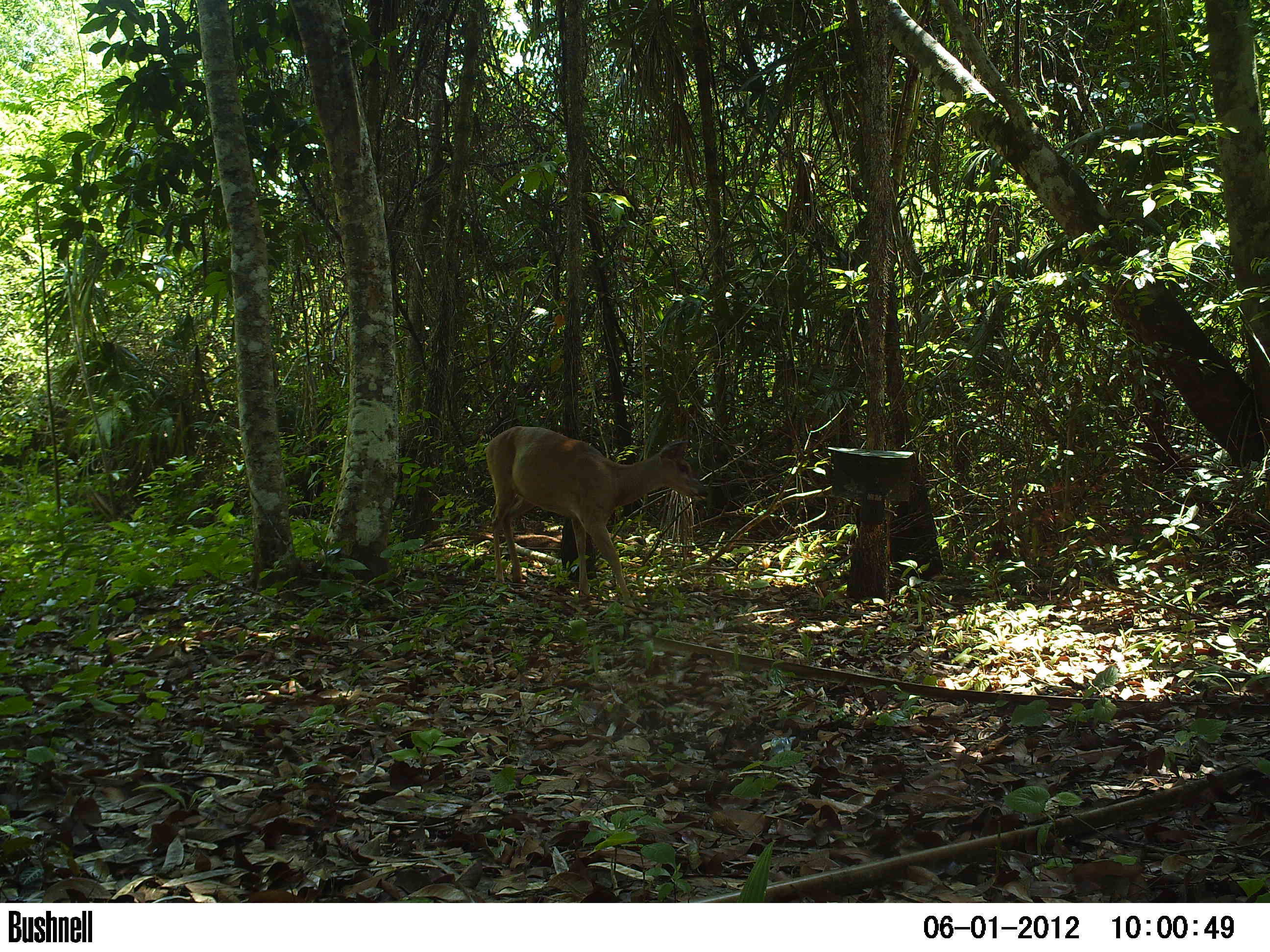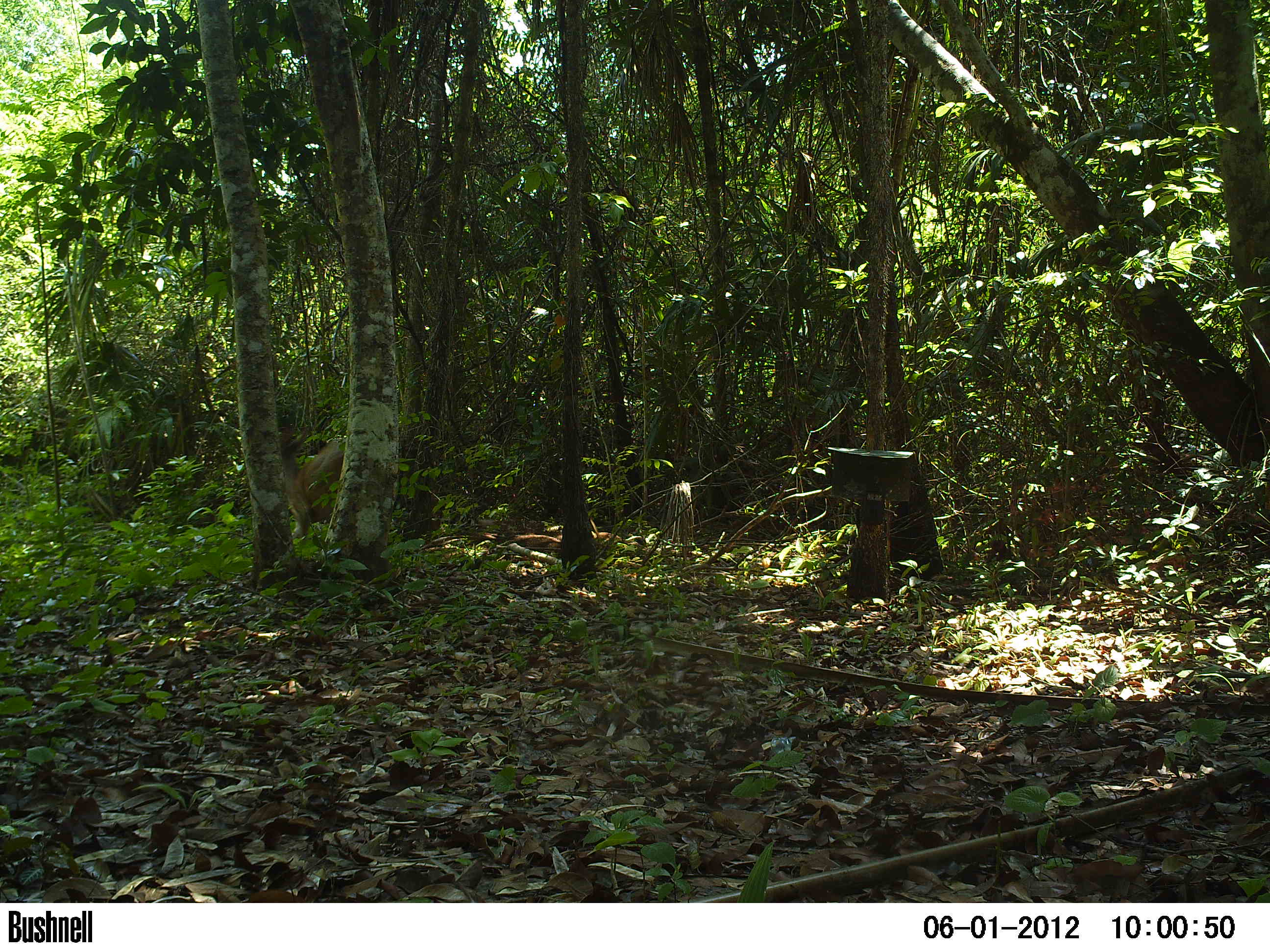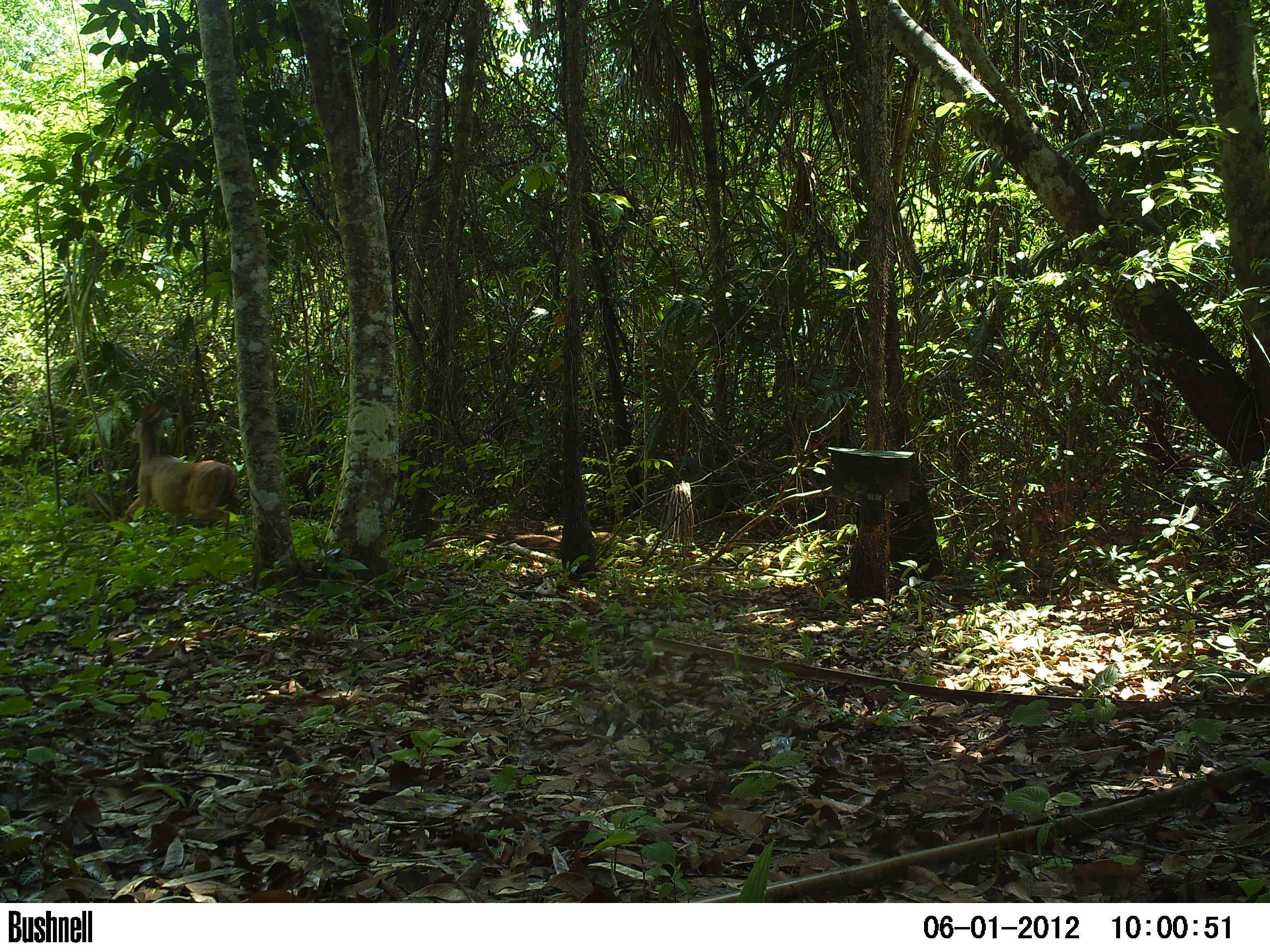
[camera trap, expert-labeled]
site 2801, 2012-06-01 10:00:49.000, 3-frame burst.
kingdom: Animalia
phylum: Chordata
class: Mammalia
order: Artiodactyla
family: Cervidae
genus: Odocoileus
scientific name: Odocoileus virginianus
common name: white-tailed deer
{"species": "Odocoileus virginianus (white-tailed deer)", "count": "1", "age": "adult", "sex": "female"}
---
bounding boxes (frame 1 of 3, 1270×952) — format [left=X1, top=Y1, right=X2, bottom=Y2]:
odocoileus virginianus: [left=486, top=426, right=711, bottom=617]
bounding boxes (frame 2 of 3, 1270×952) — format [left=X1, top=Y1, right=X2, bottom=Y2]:
odocoileus virginianus: [left=277, top=423, right=347, bottom=547]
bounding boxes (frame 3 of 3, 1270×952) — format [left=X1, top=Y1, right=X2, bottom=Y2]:
odocoileus virginianus: [left=123, top=402, right=243, bottom=549]